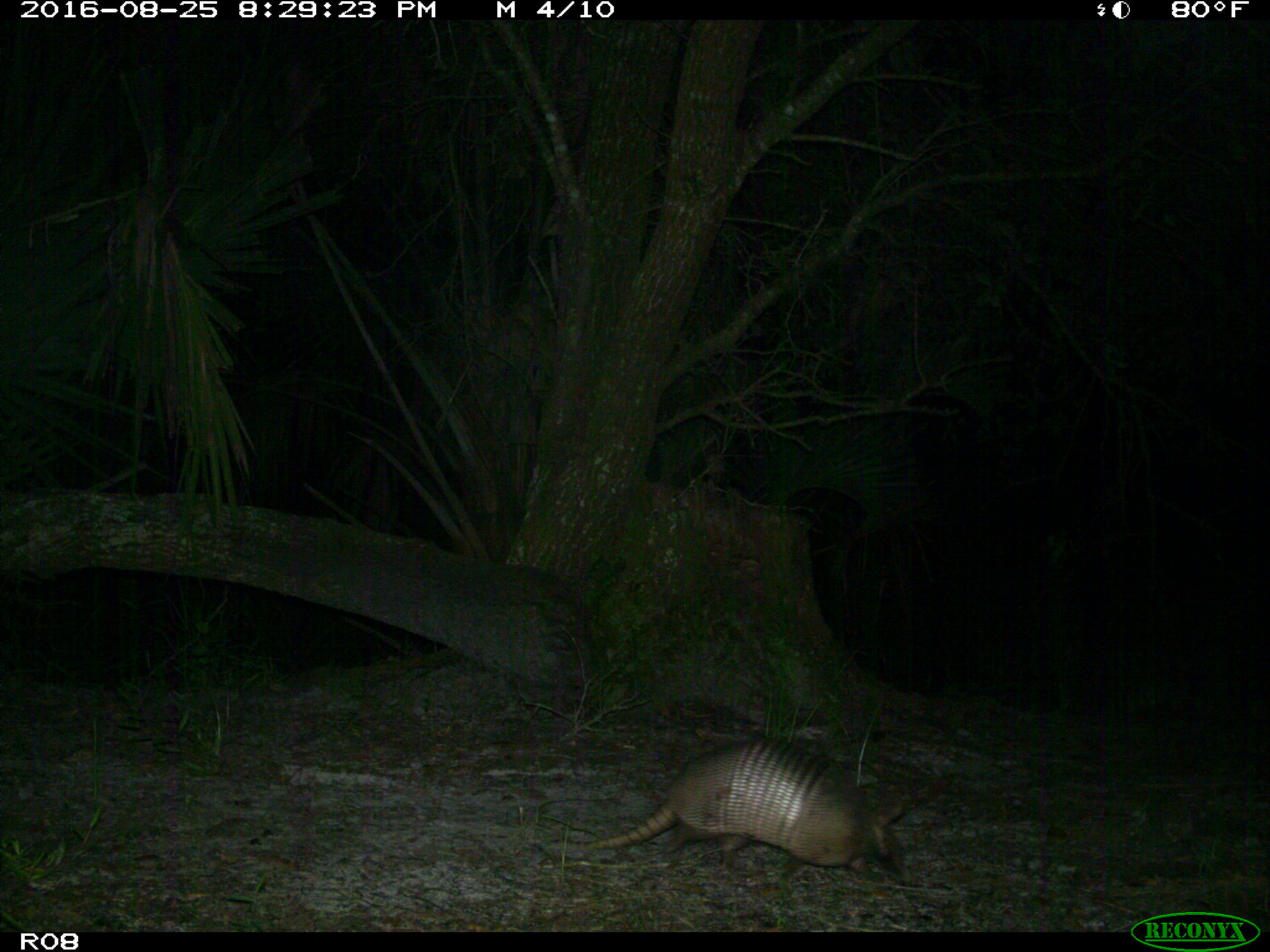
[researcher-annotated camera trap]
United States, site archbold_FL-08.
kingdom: Animalia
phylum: Chordata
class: Mammalia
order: Cingulata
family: Dasypodidae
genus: Dasypus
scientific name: Dasypus novemcinctus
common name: nine-banded armadillo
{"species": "Dasypus novemcinctus (nine-banded armadillo)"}